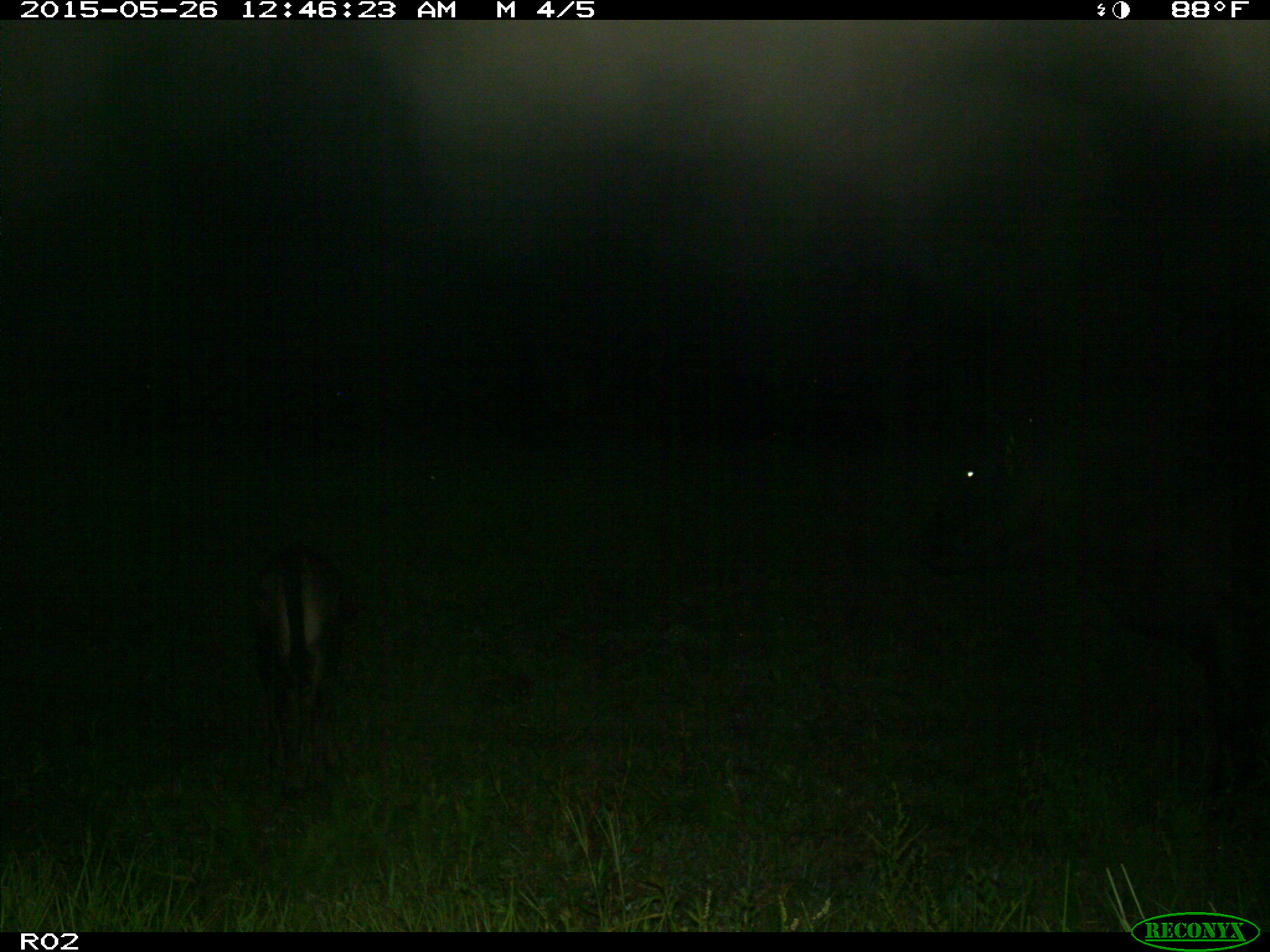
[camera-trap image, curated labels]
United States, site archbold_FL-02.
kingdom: Animalia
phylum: Chordata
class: Mammalia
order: Artiodactyla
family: Bovidae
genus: Bos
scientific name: Bos taurus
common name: domestic cow